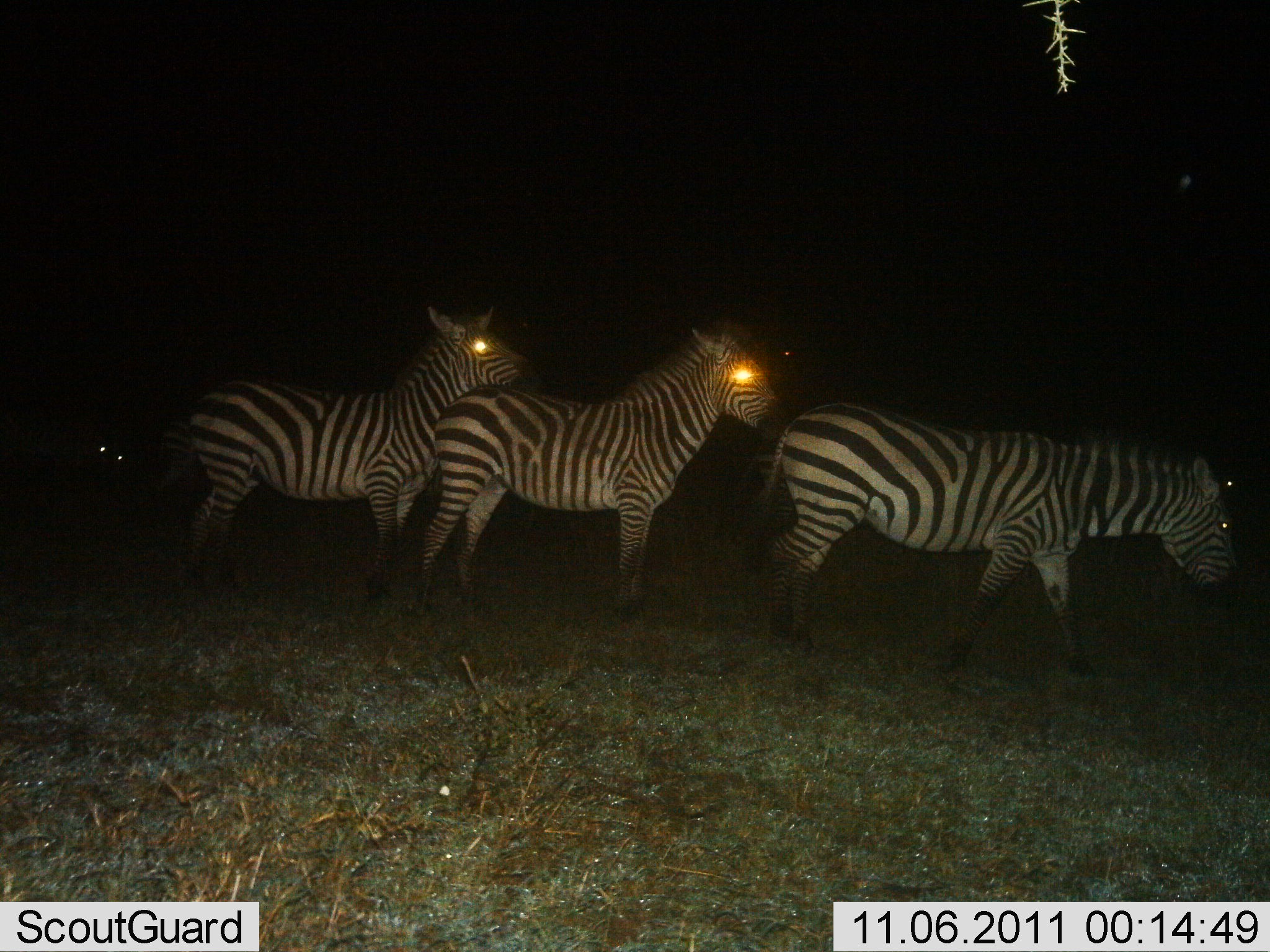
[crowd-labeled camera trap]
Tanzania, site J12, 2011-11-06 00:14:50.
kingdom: Animalia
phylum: Chordata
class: Mammalia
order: Perissodactyla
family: Equidae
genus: Equus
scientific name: Equus quagga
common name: plains zebra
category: zebra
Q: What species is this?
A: Zebra (plains zebra) (Equus quagga).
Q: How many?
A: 3.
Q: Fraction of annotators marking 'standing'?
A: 79%.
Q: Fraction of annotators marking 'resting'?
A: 0%.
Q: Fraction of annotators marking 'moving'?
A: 57%.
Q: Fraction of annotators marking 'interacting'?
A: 0%.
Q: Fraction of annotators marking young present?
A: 0%.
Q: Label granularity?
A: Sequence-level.